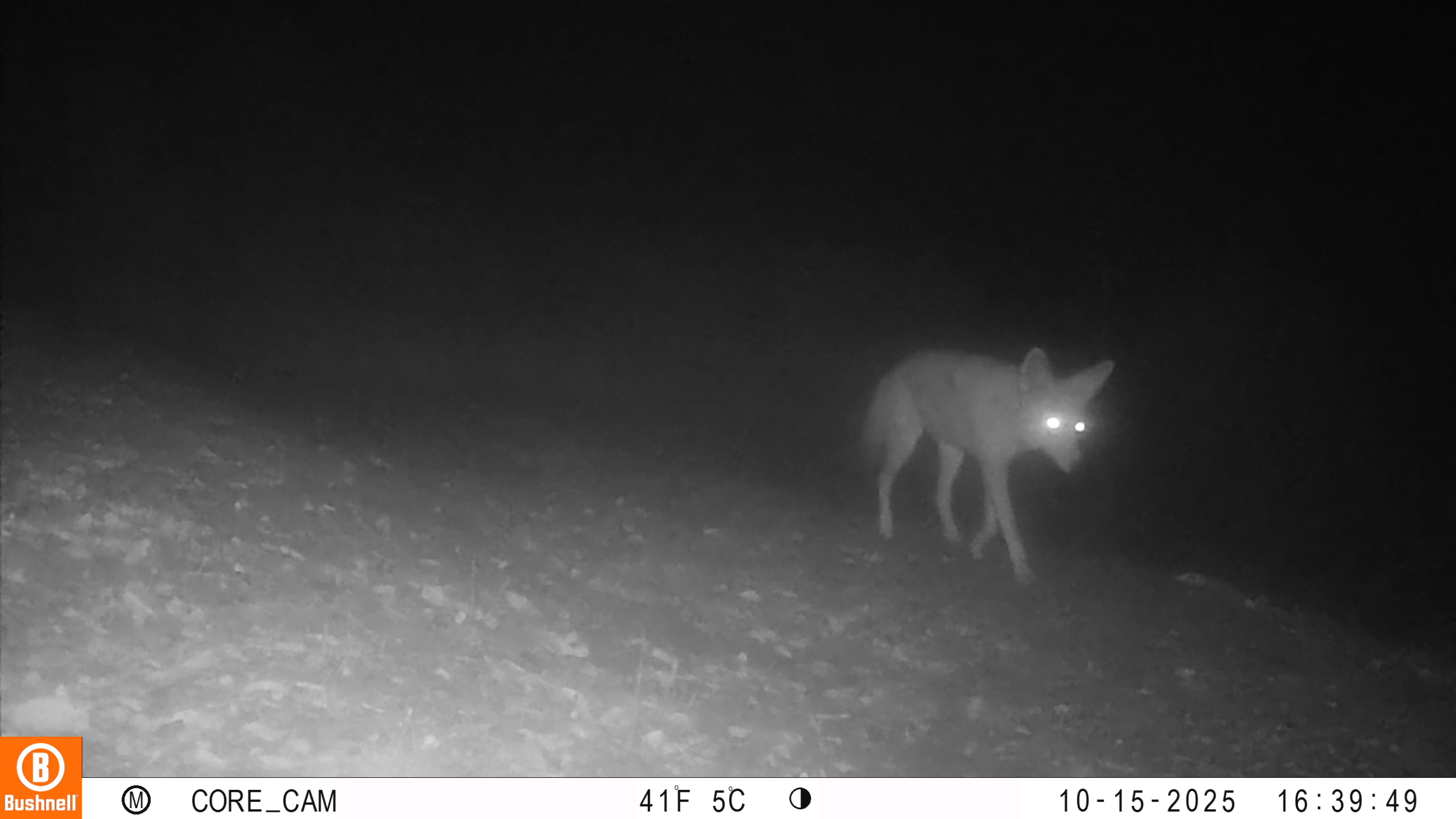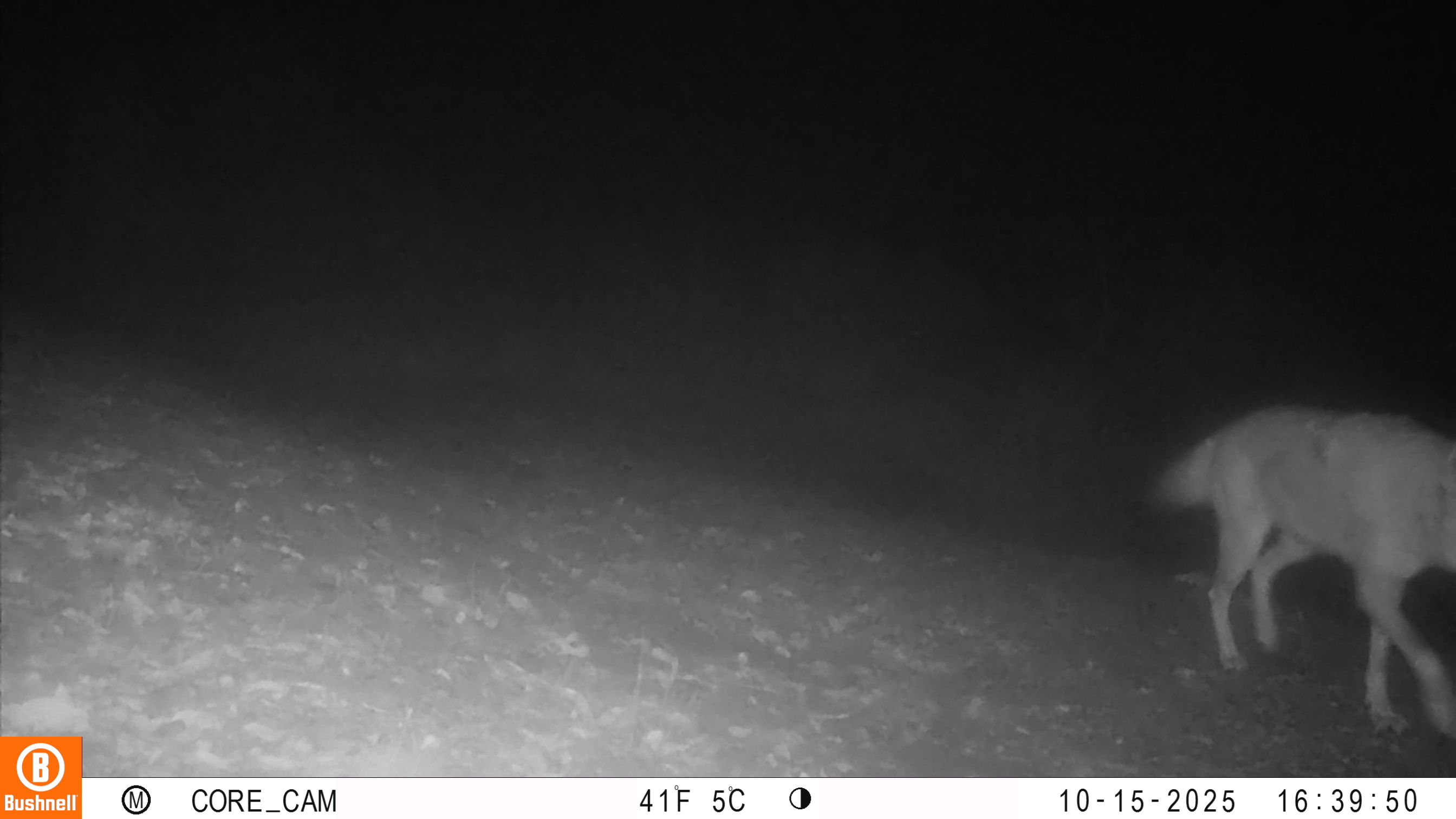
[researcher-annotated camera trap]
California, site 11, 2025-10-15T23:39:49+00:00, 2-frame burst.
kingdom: Animalia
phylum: Chordata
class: Mammalia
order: Carnivora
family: Canidae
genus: Canis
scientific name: Canis latrans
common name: coyote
Coyote (Canis latrans).